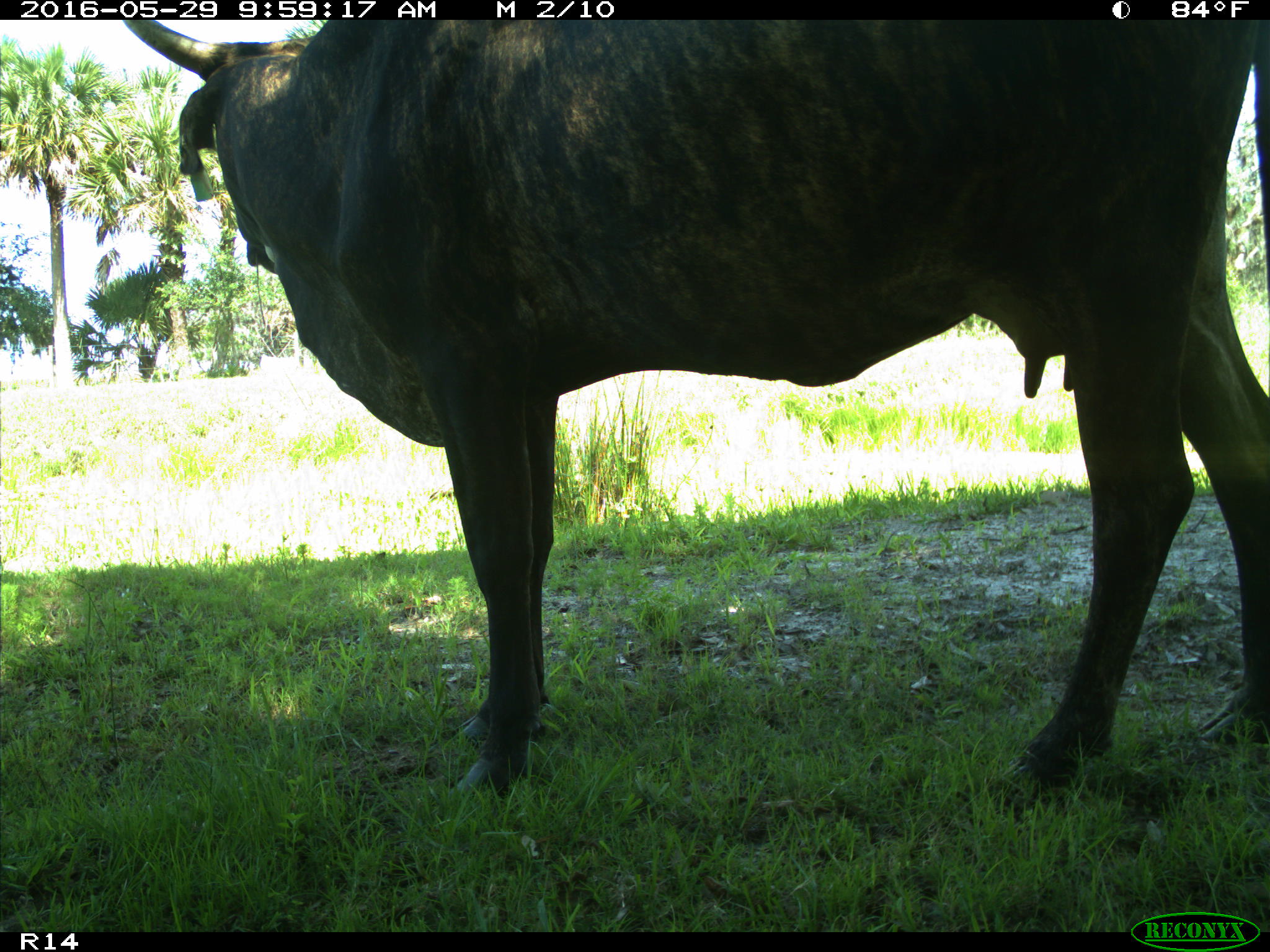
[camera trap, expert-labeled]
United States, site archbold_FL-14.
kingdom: Animalia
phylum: Chordata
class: Mammalia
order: Artiodactyla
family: Bovidae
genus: Bos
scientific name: Bos taurus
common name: domestic cow